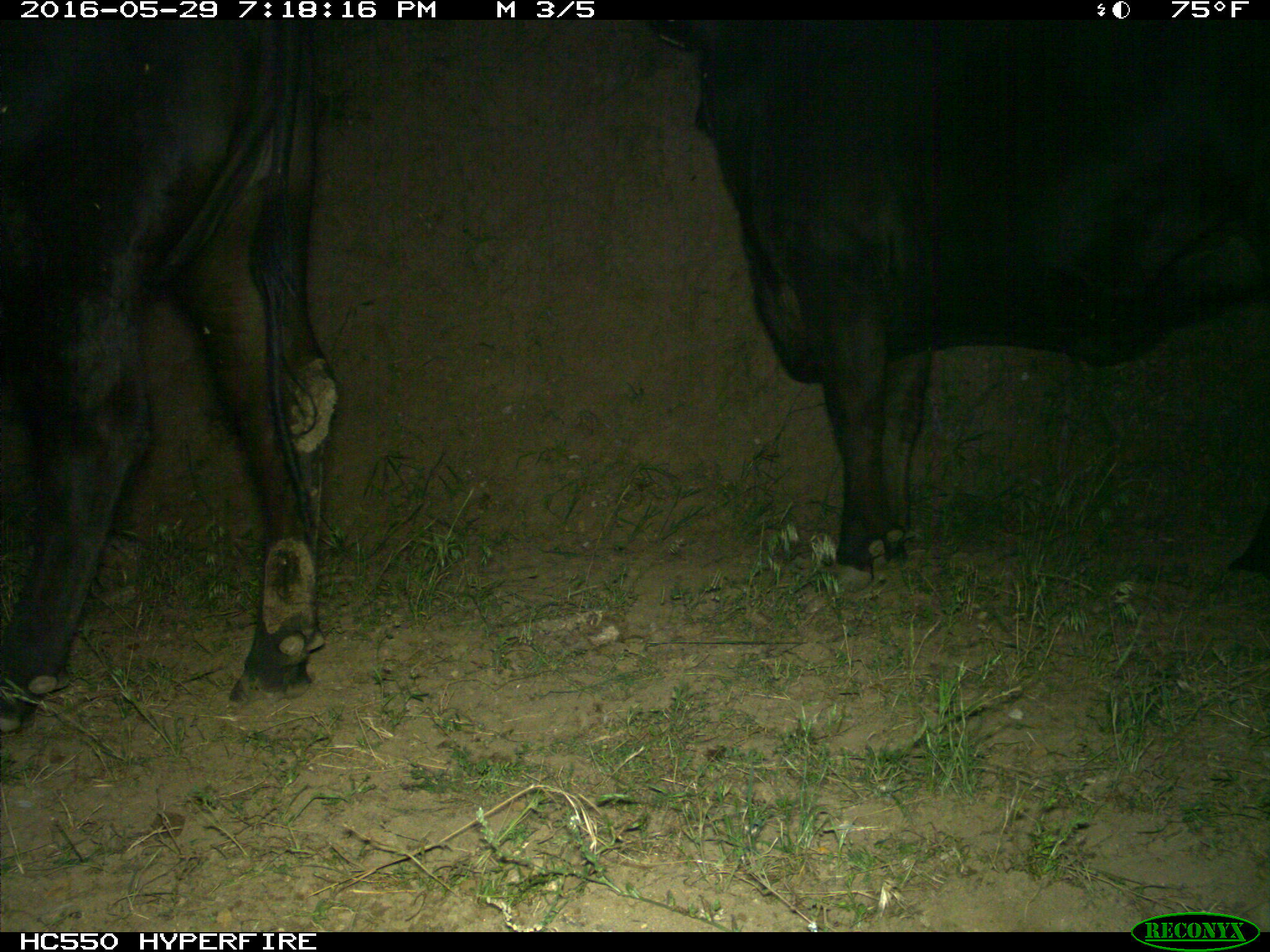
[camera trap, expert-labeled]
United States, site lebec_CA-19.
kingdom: Animalia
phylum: Chordata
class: Mammalia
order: Artiodactyla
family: Bovidae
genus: Bos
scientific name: Bos taurus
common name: domestic cow